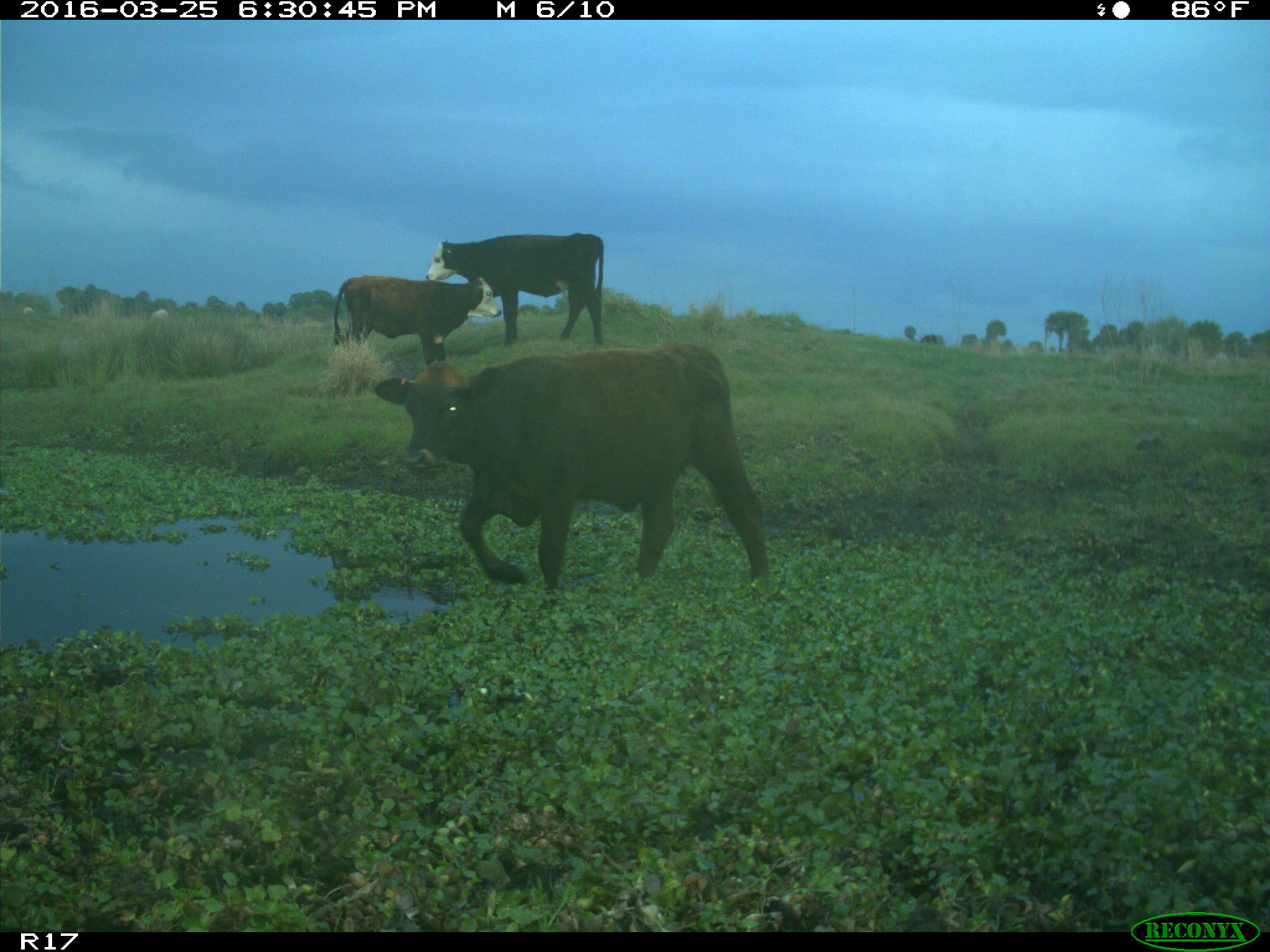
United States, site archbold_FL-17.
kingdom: Animalia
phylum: Chordata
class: Mammalia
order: Artiodactyla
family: Bovidae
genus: Bos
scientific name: Bos taurus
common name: domestic cow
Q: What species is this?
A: Bos taurus (domestic cow).